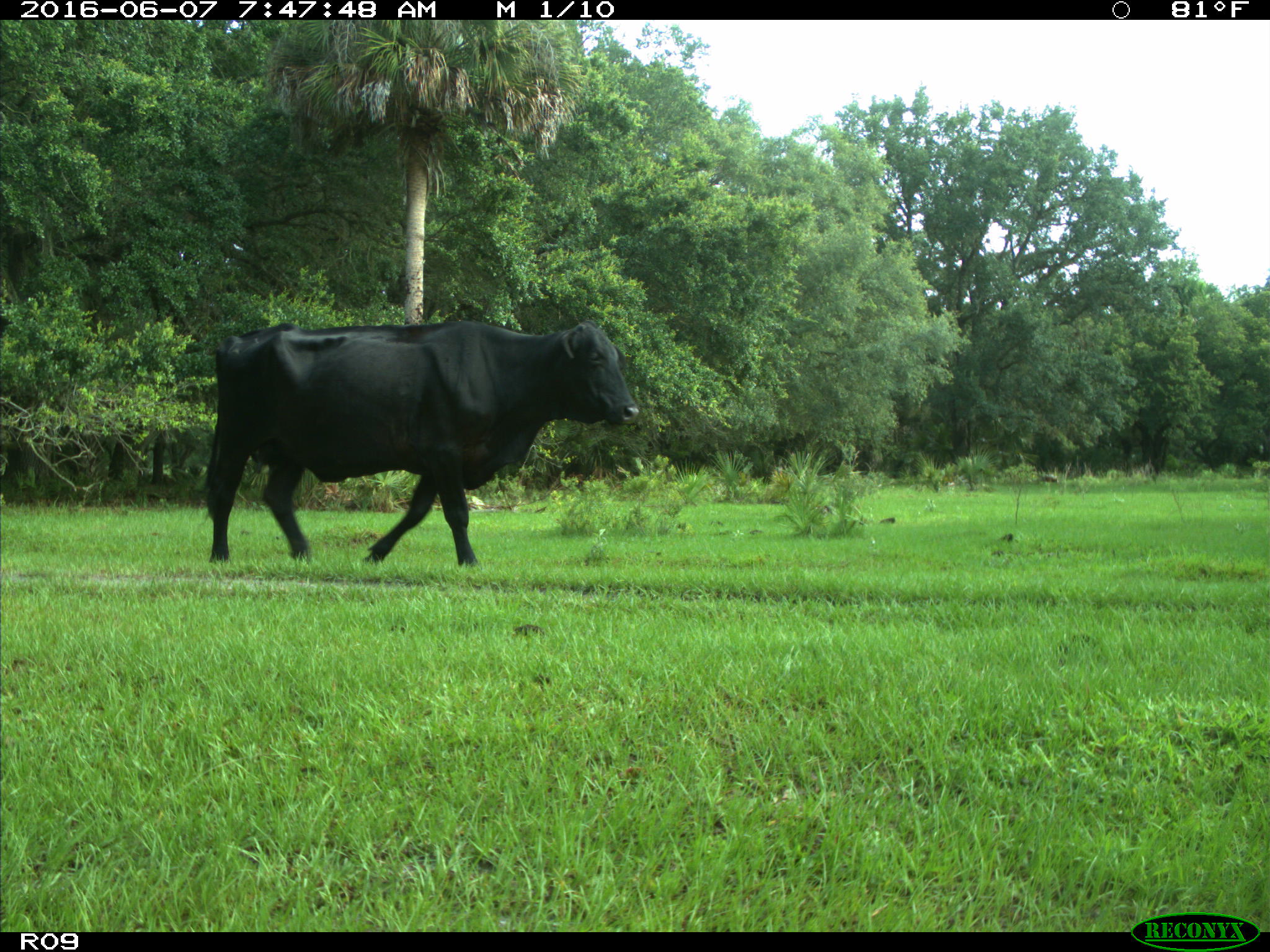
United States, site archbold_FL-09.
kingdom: Animalia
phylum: Chordata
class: Mammalia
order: Artiodactyla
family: Bovidae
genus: Bos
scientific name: Bos taurus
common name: domestic cow